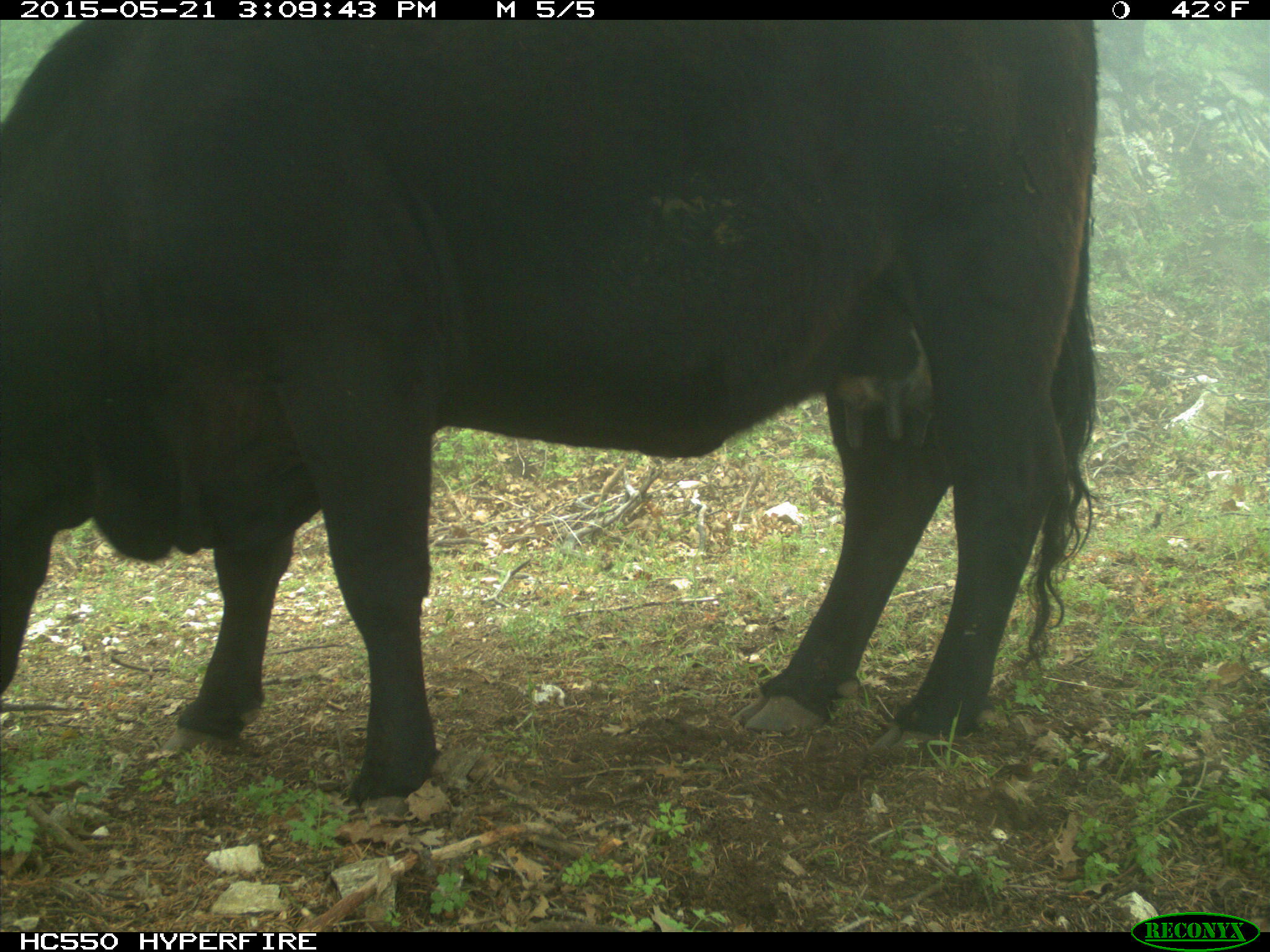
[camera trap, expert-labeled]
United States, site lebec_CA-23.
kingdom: Animalia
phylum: Chordata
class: Mammalia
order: Artiodactyla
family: Bovidae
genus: Bos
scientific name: Bos taurus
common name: domestic cow